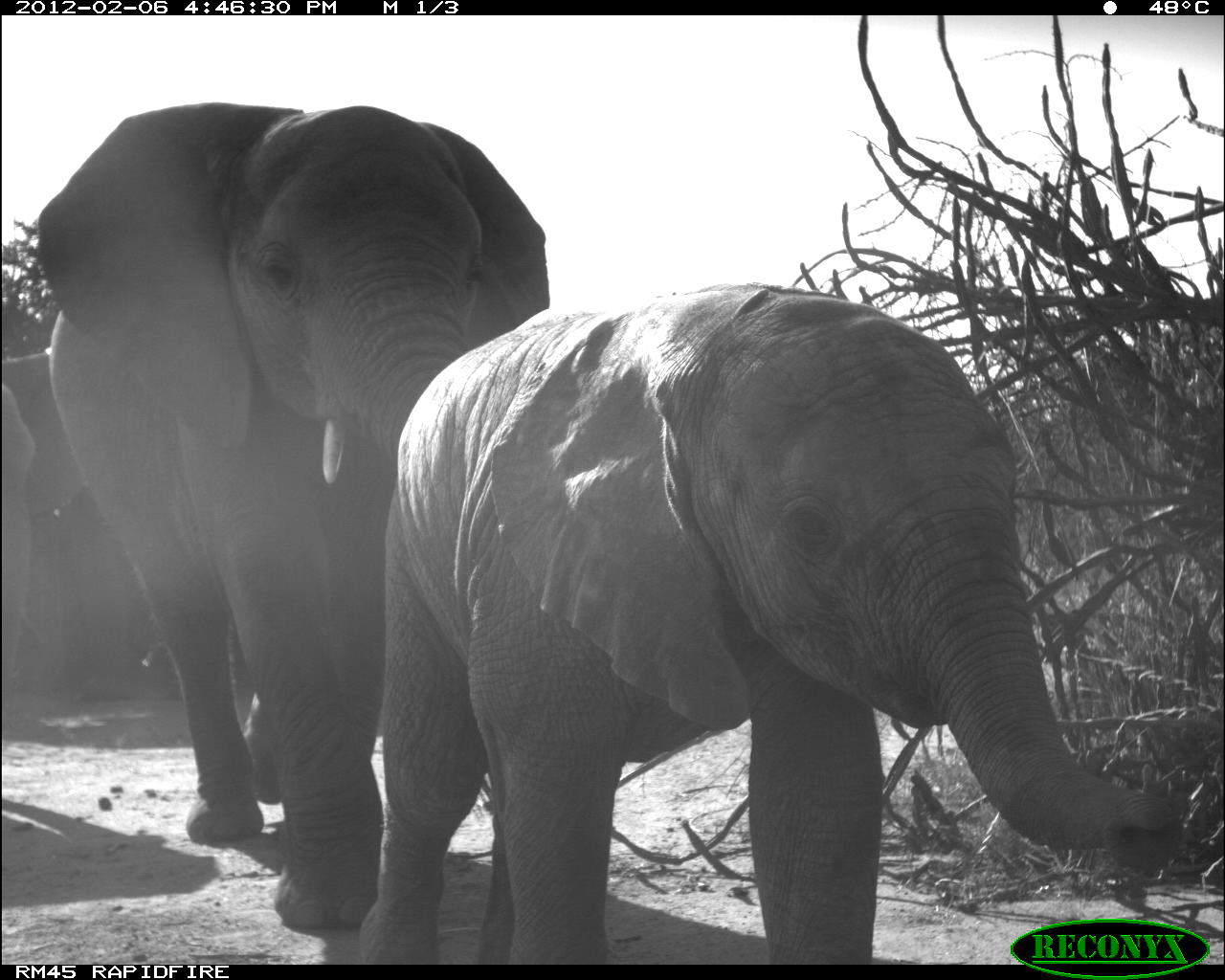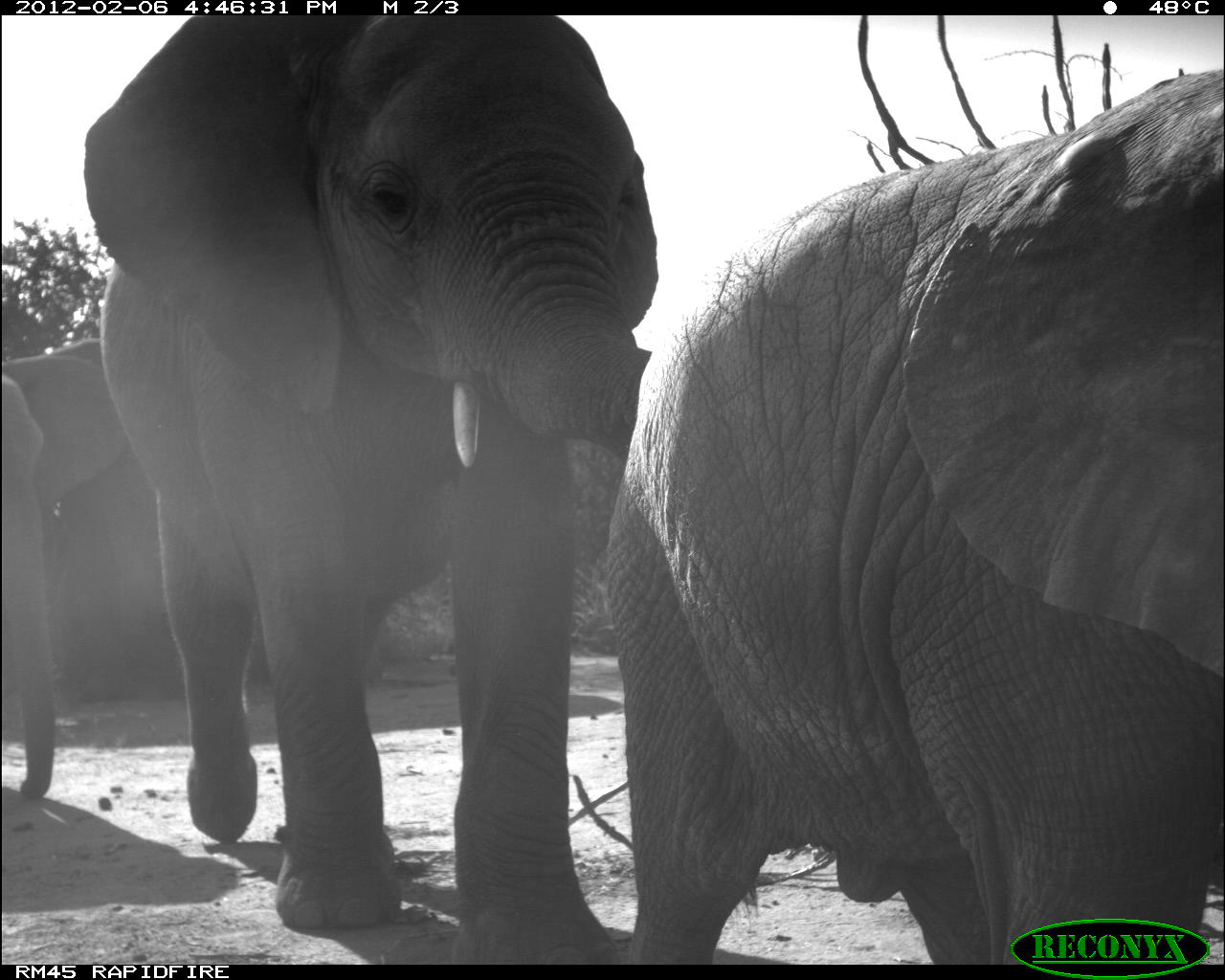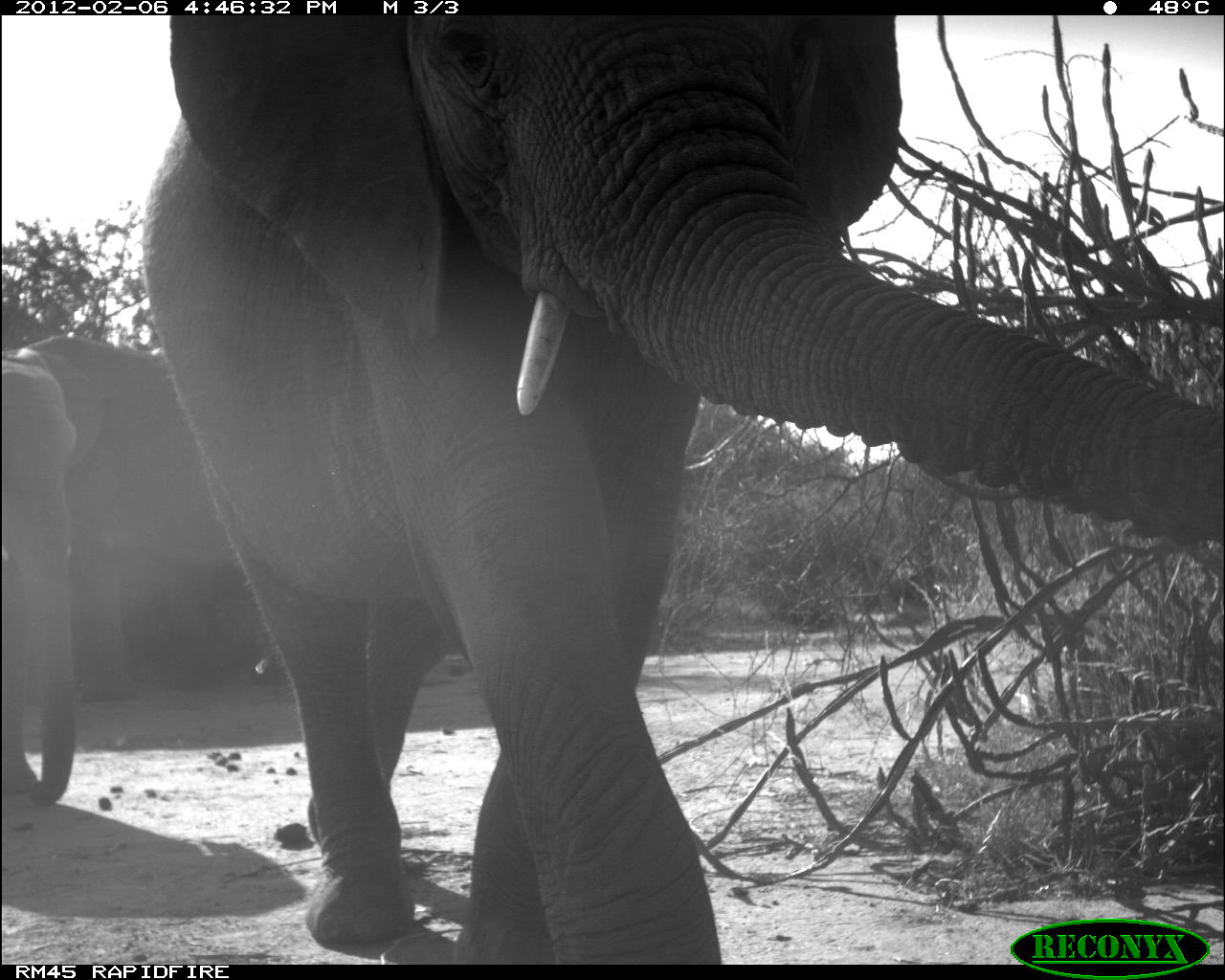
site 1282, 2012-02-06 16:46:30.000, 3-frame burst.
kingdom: Animalia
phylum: Chordata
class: Mammalia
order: Proboscidea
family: Elephantidae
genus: Loxodonta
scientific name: Loxodonta africana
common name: african bush elephant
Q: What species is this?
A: Loxodonta africana (african bush elephant).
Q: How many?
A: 3.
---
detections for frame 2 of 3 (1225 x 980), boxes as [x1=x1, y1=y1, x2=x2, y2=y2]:
loxodonta africana: [x1=593, y1=60, x2=1225, y2=962]; [x1=77, y1=15, x2=662, y2=964]; [x1=0, y1=326, x2=135, y2=798]